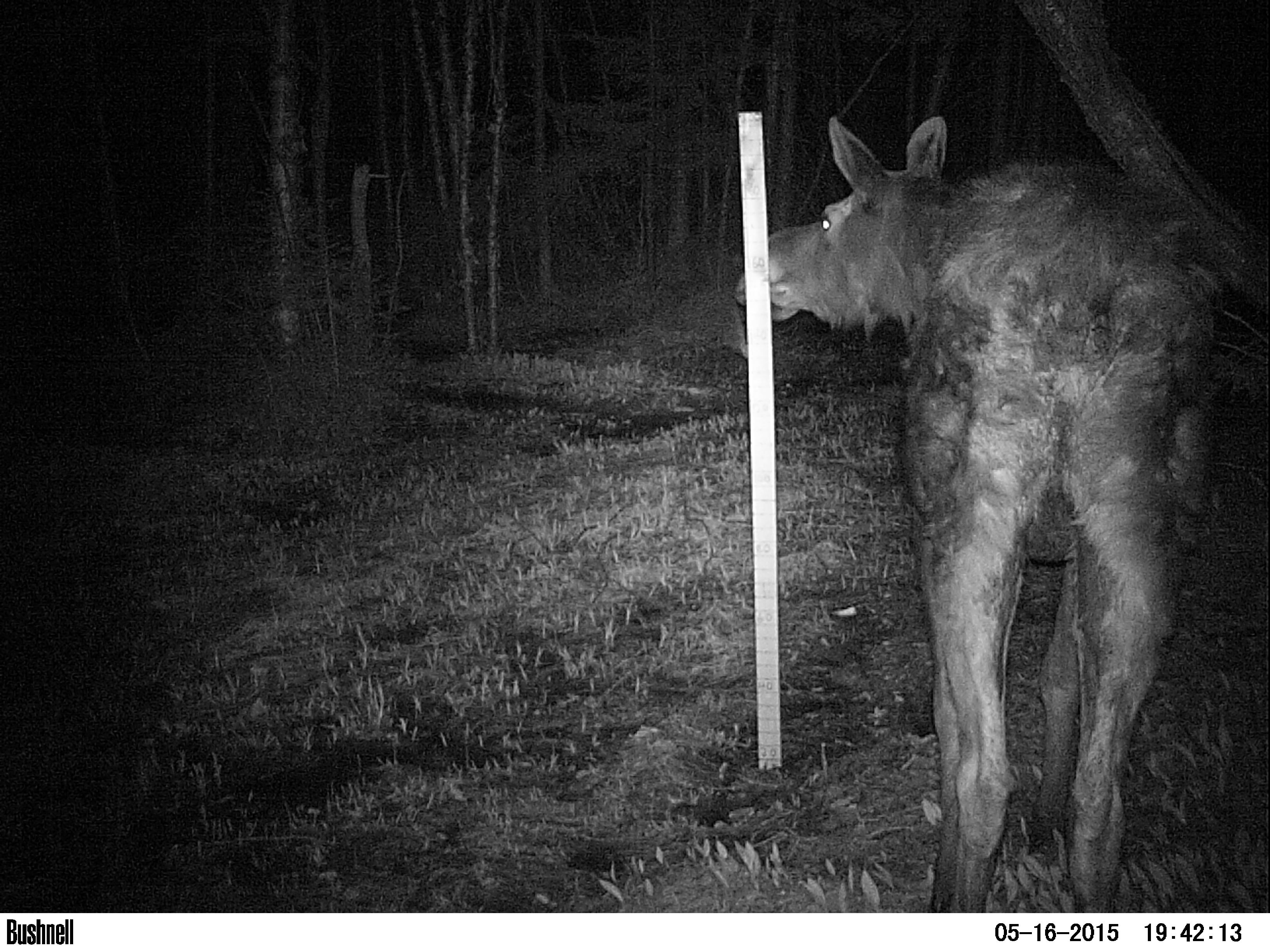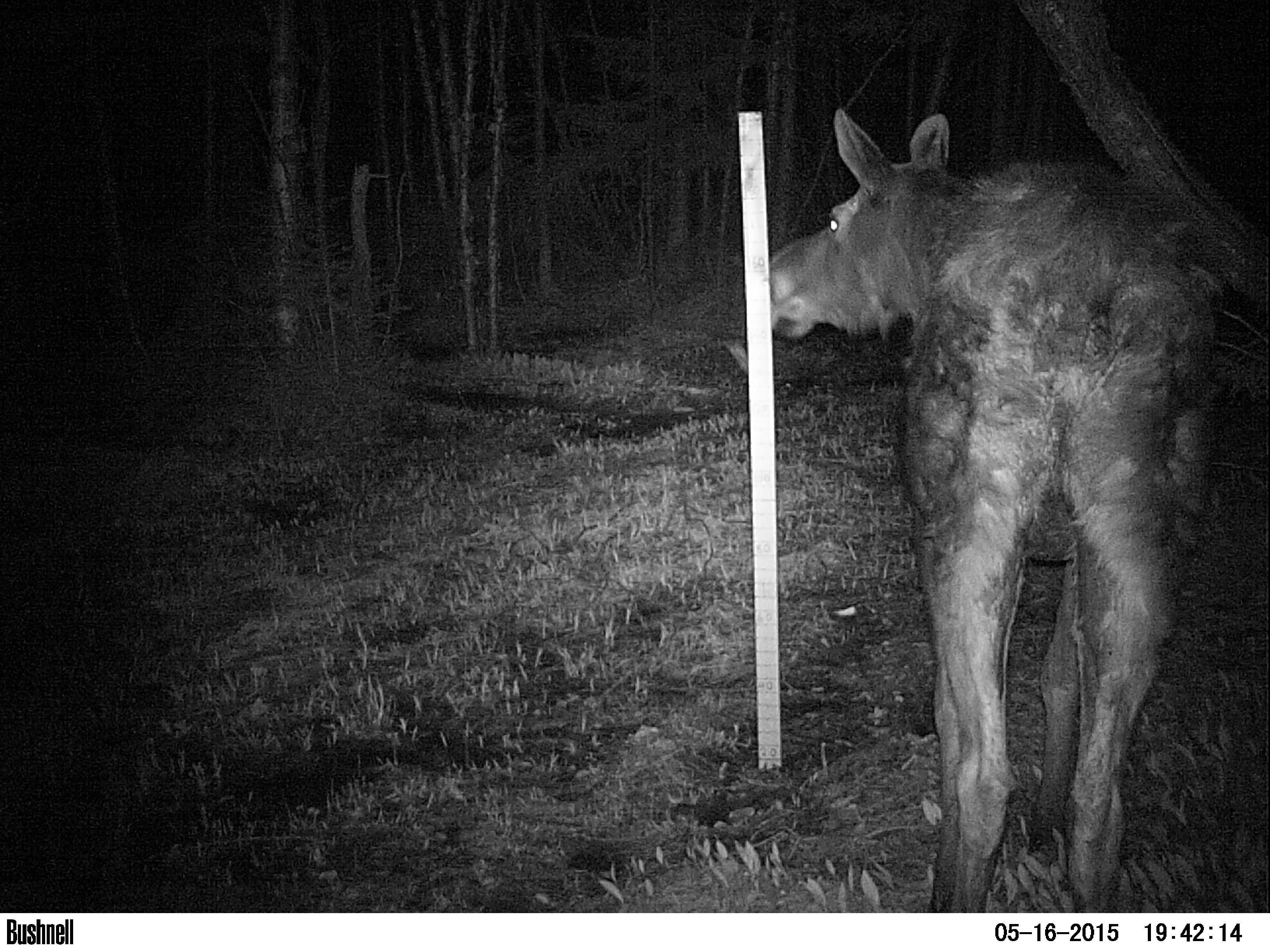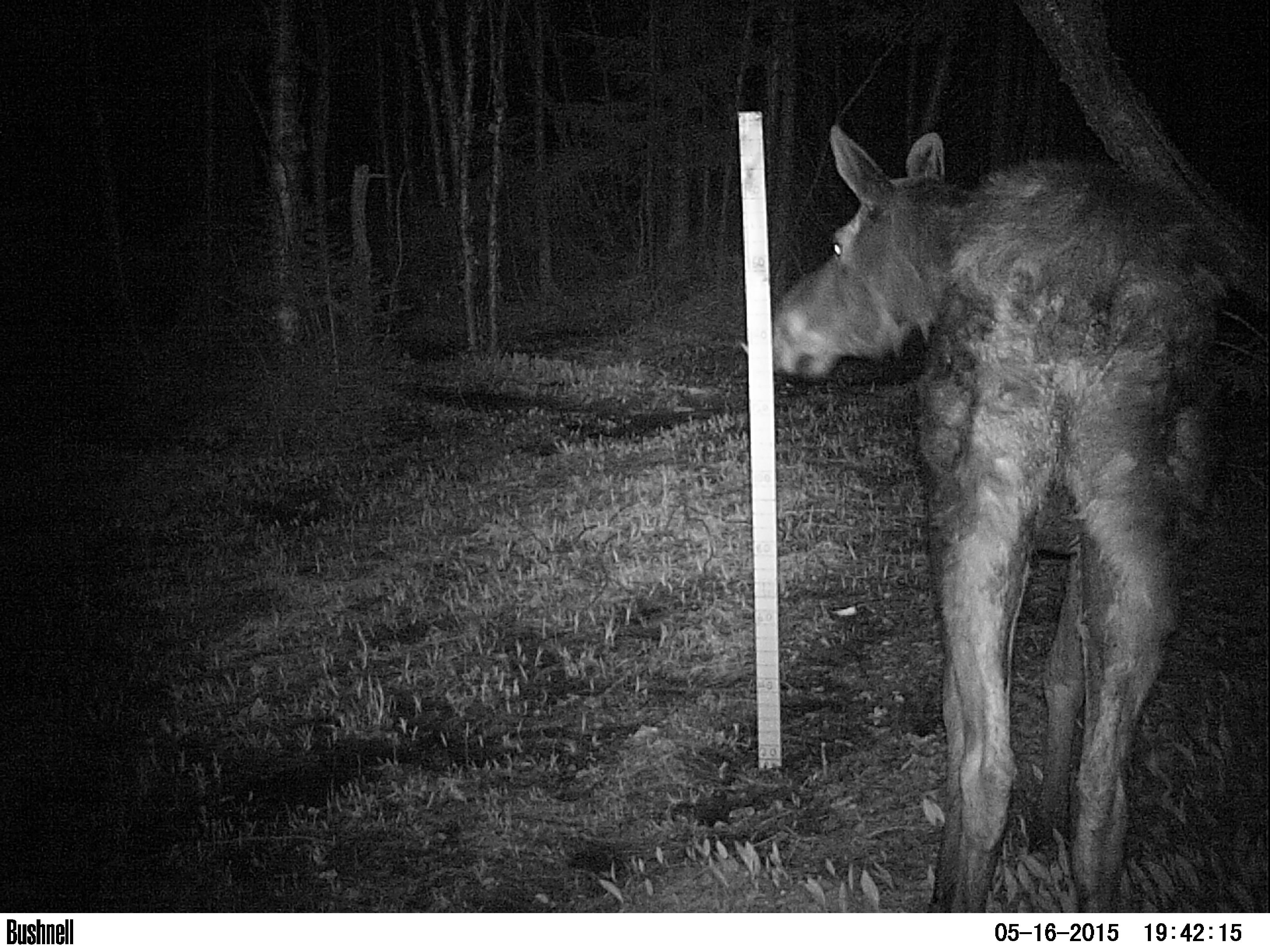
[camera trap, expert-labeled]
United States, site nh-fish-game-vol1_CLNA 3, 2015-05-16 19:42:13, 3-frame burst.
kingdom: Animalia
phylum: Chordata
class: Mammalia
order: Artiodactyla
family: Cervidae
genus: Alces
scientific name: Alces alces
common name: moose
Moose (Alces alces).